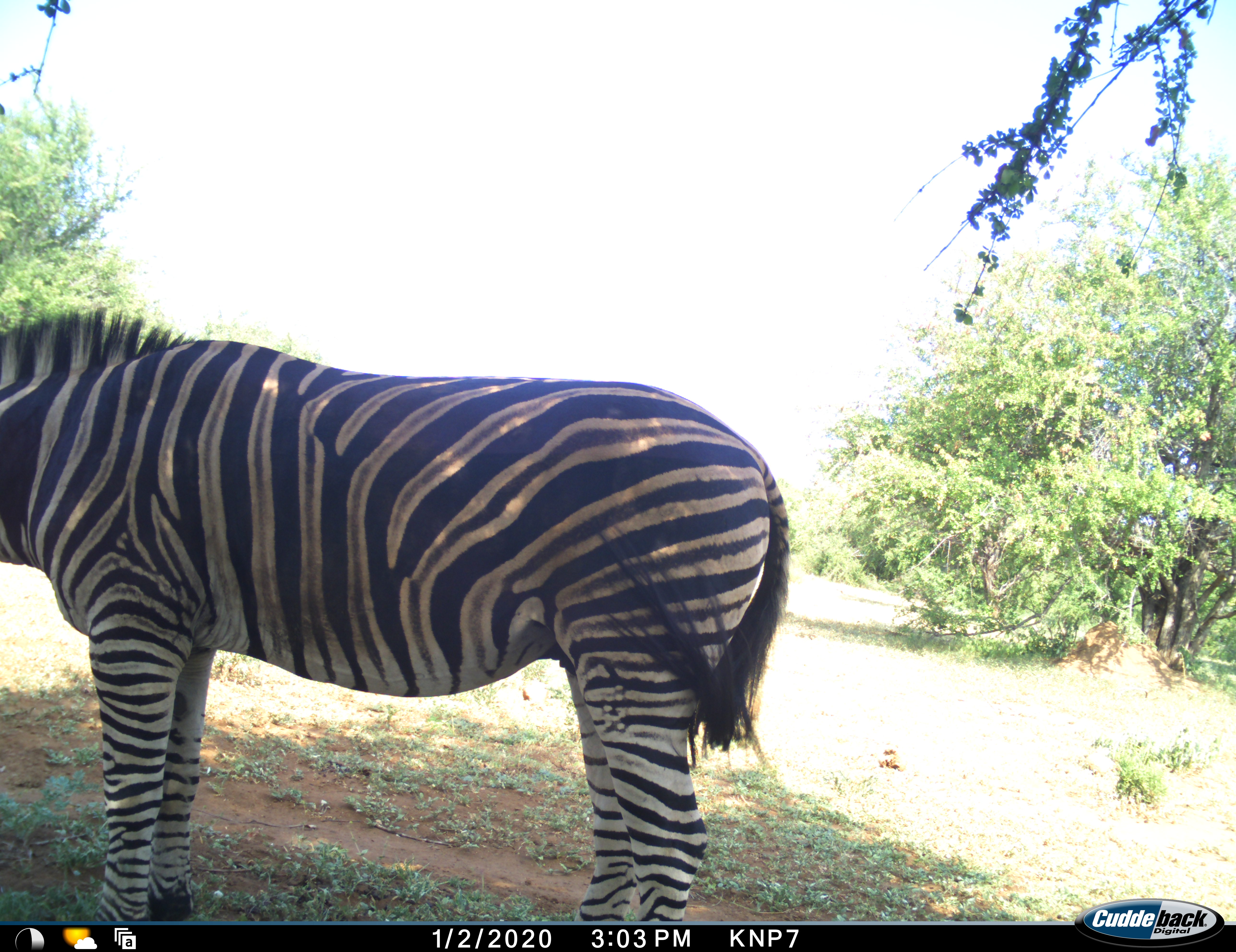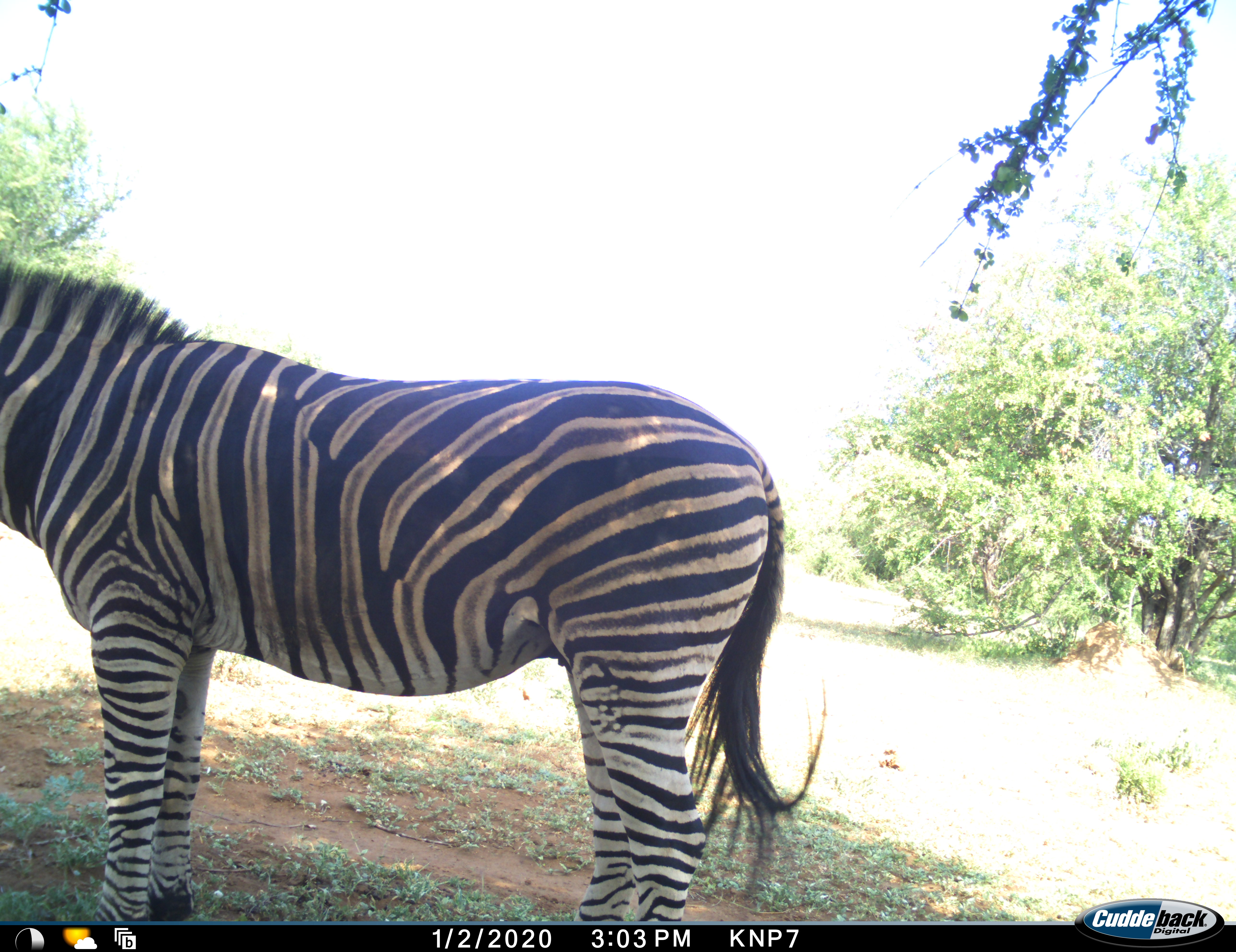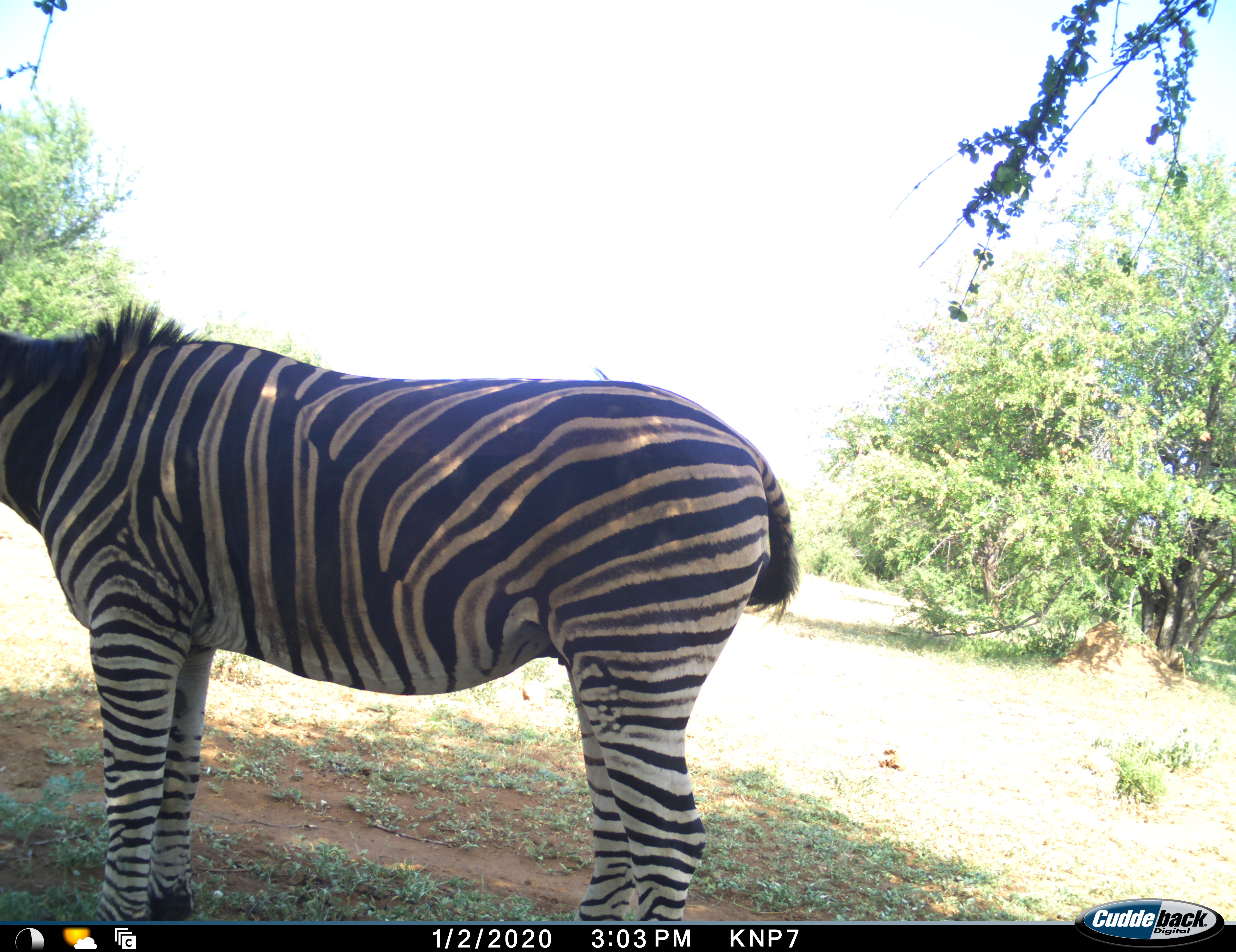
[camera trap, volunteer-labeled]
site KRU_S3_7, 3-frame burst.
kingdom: Animalia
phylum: Chordata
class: Mammalia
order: Perissodactyla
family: Equidae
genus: Equus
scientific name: Equus quagga burchellii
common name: burchell's zebra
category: zebraburchells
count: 1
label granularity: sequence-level